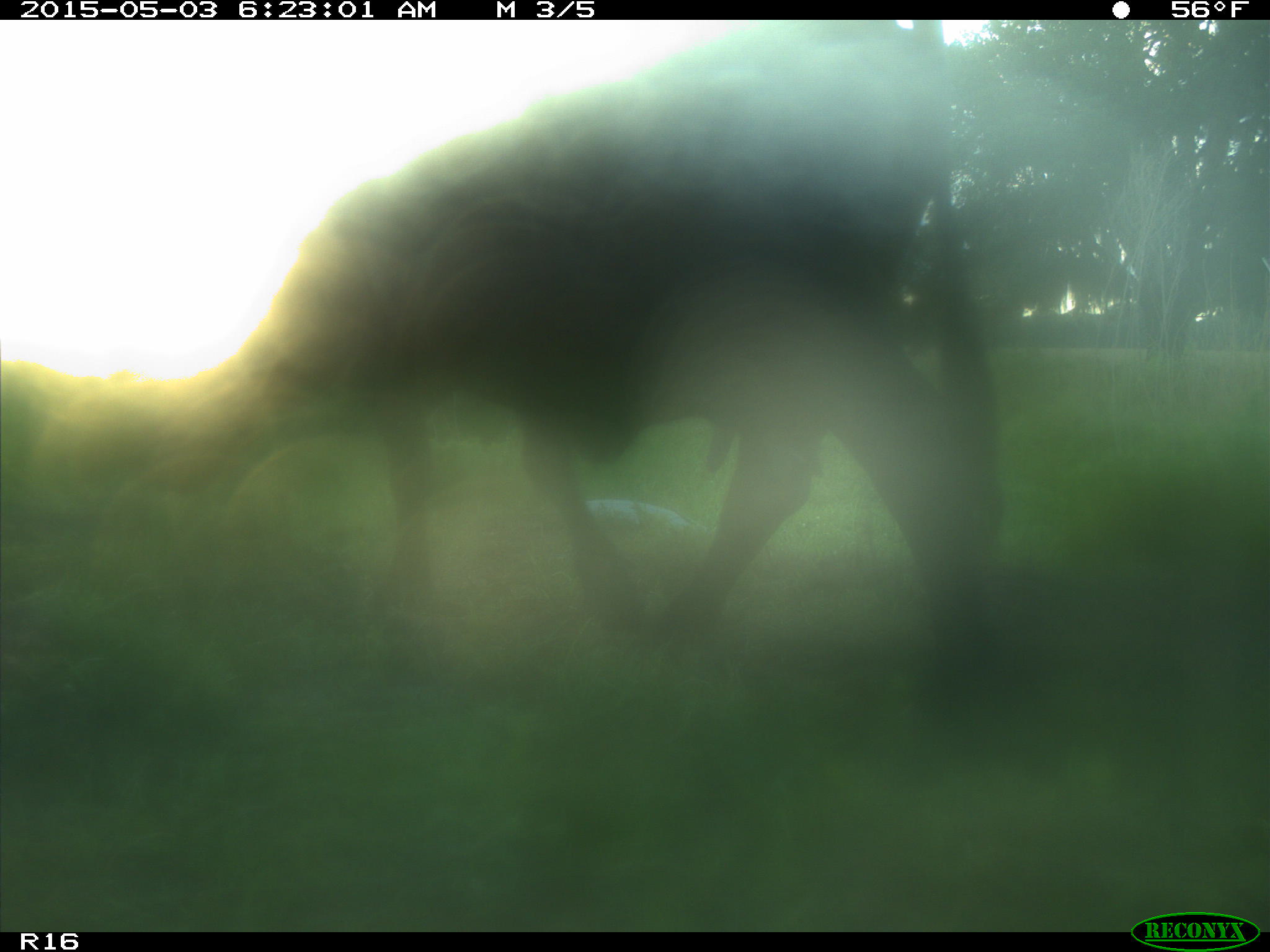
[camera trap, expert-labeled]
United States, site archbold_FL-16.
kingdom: Animalia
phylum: Chordata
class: Mammalia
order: Artiodactyla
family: Bovidae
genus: Bos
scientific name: Bos taurus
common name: domestic cow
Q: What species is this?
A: Bos taurus (domestic cow).